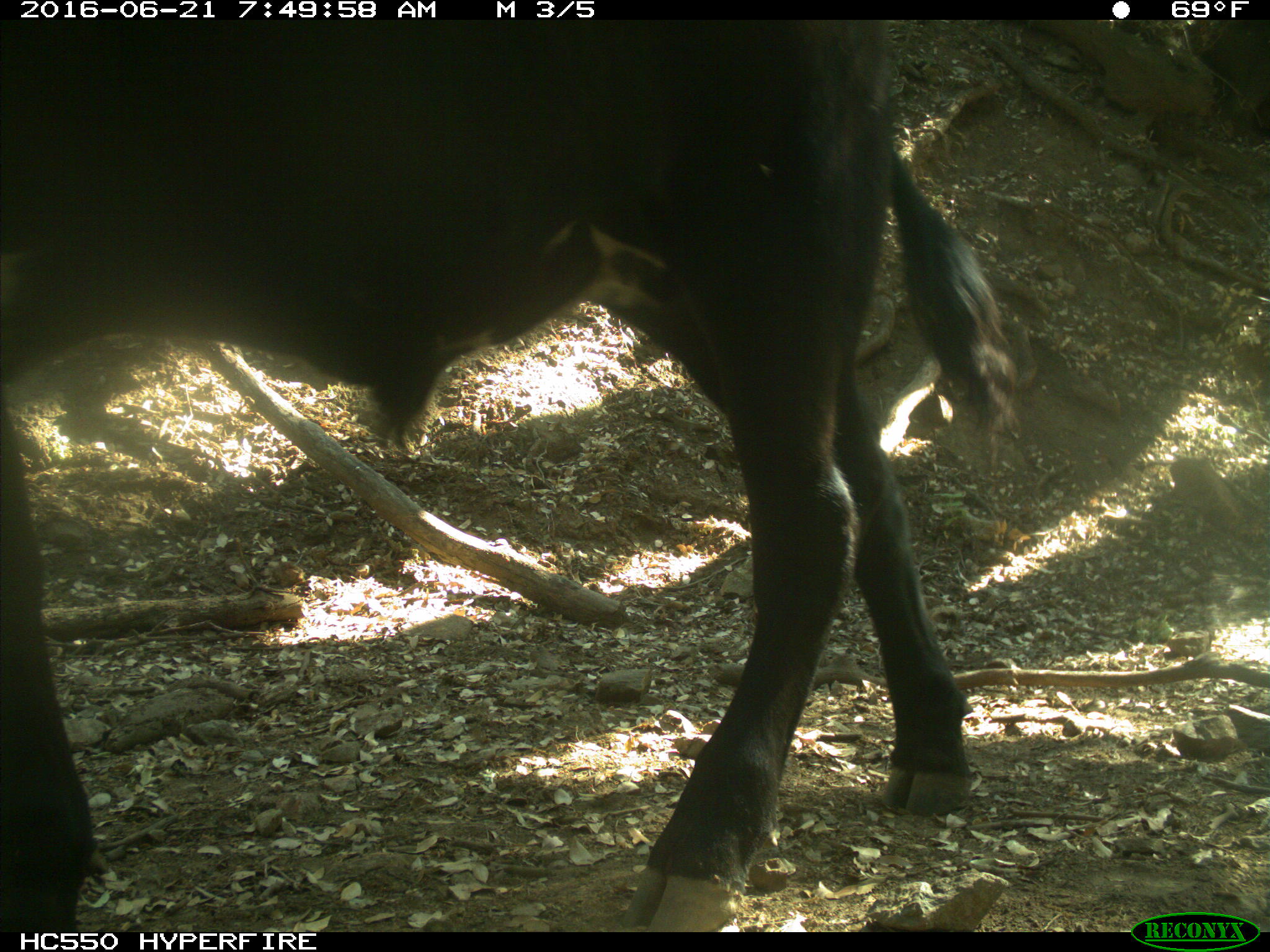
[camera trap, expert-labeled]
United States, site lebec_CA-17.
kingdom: Animalia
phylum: Chordata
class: Mammalia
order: Artiodactyla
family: Bovidae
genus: Bos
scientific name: Bos taurus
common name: domestic cow